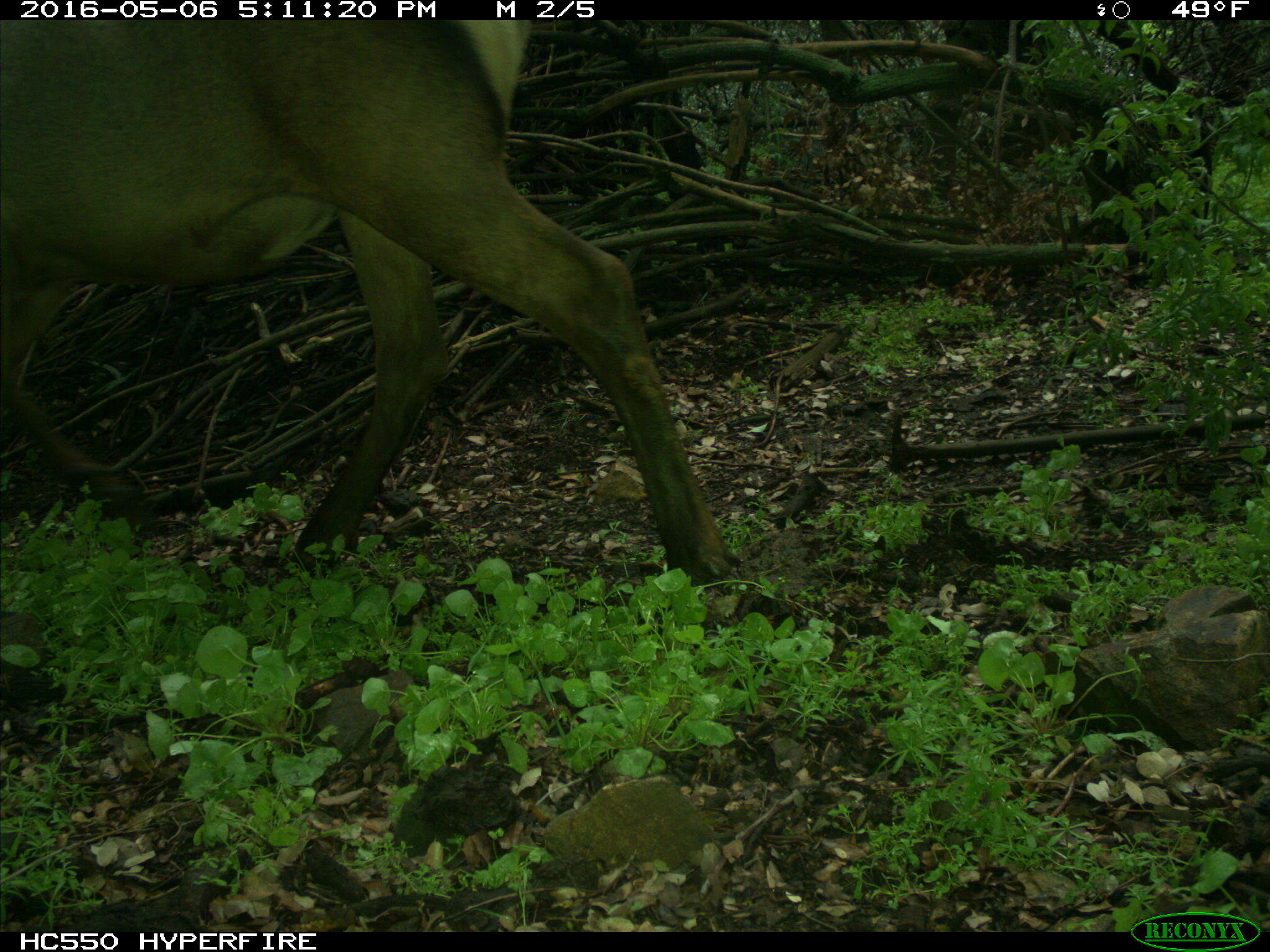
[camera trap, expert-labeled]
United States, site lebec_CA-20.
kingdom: Animalia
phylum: Chordata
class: Mammalia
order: Artiodactyla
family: Cervidae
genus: Cervus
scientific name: Cervus canadensis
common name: elk